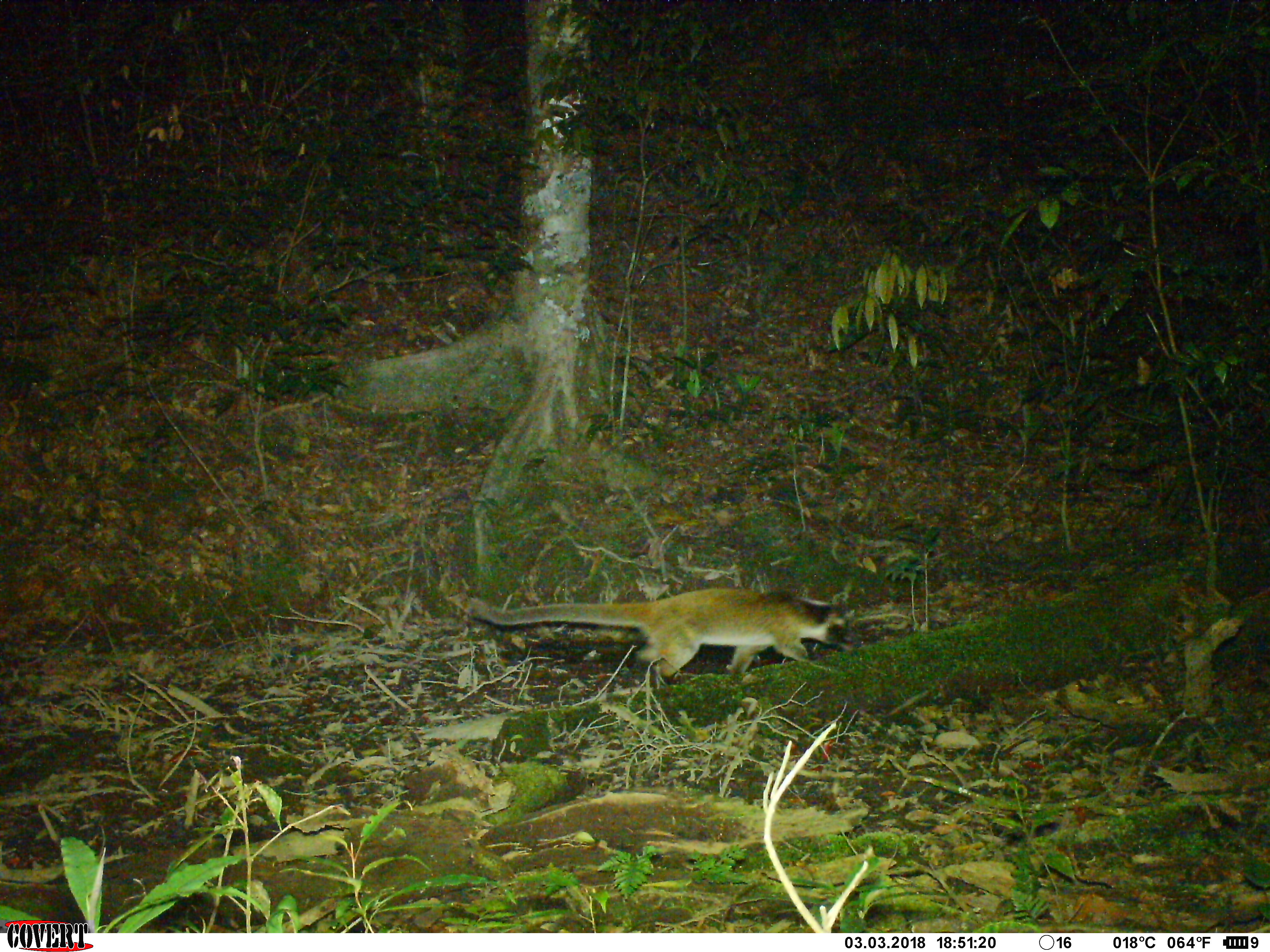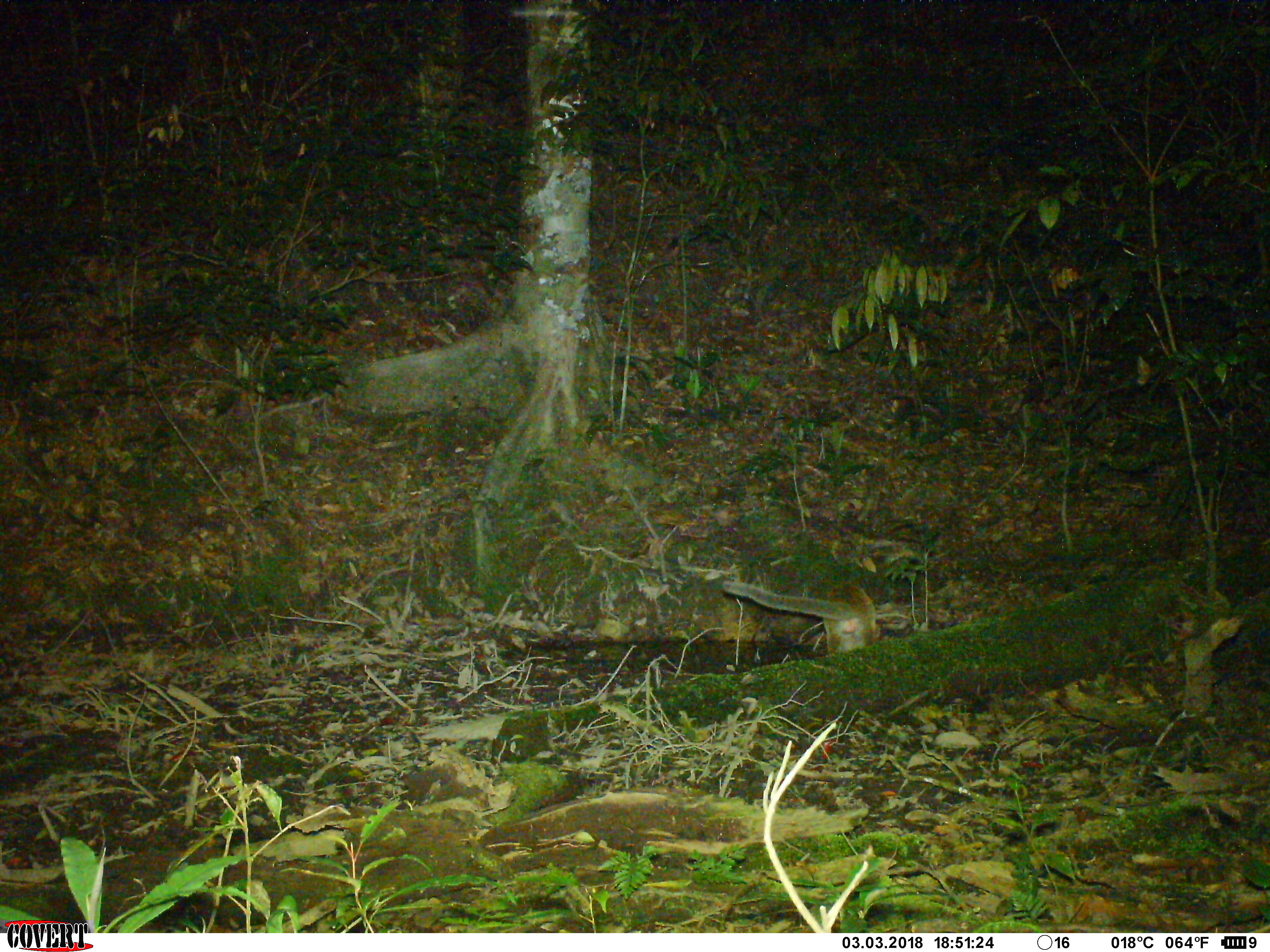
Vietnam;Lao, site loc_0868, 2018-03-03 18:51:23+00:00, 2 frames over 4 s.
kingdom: Animalia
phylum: Chordata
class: Mammalia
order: Carnivora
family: Viverridae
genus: Paguma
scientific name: Paguma larvata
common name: masked palm civet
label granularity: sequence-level